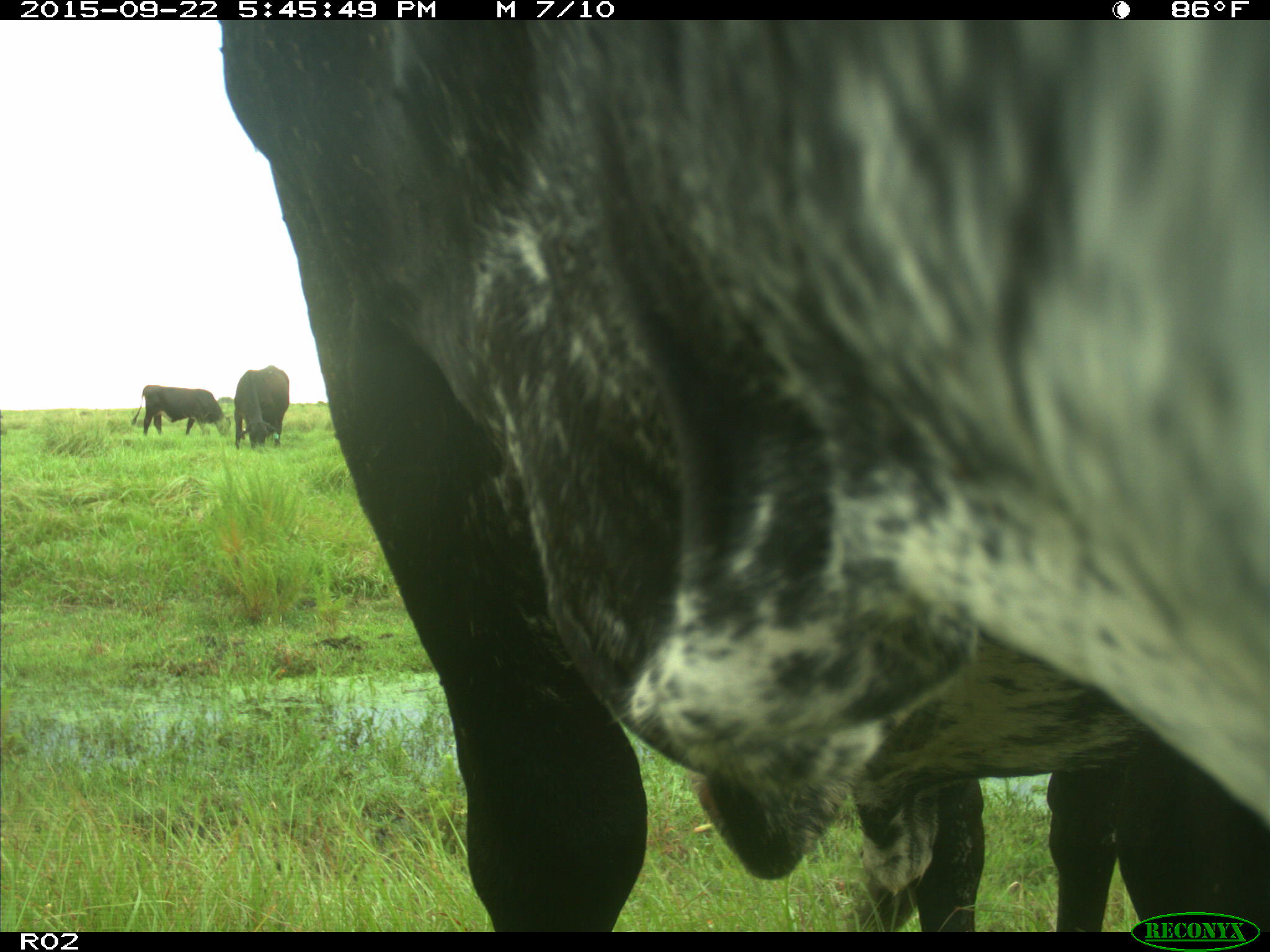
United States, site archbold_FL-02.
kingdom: Animalia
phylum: Chordata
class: Mammalia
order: Artiodactyla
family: Bovidae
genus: Bos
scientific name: Bos taurus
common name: domestic cow